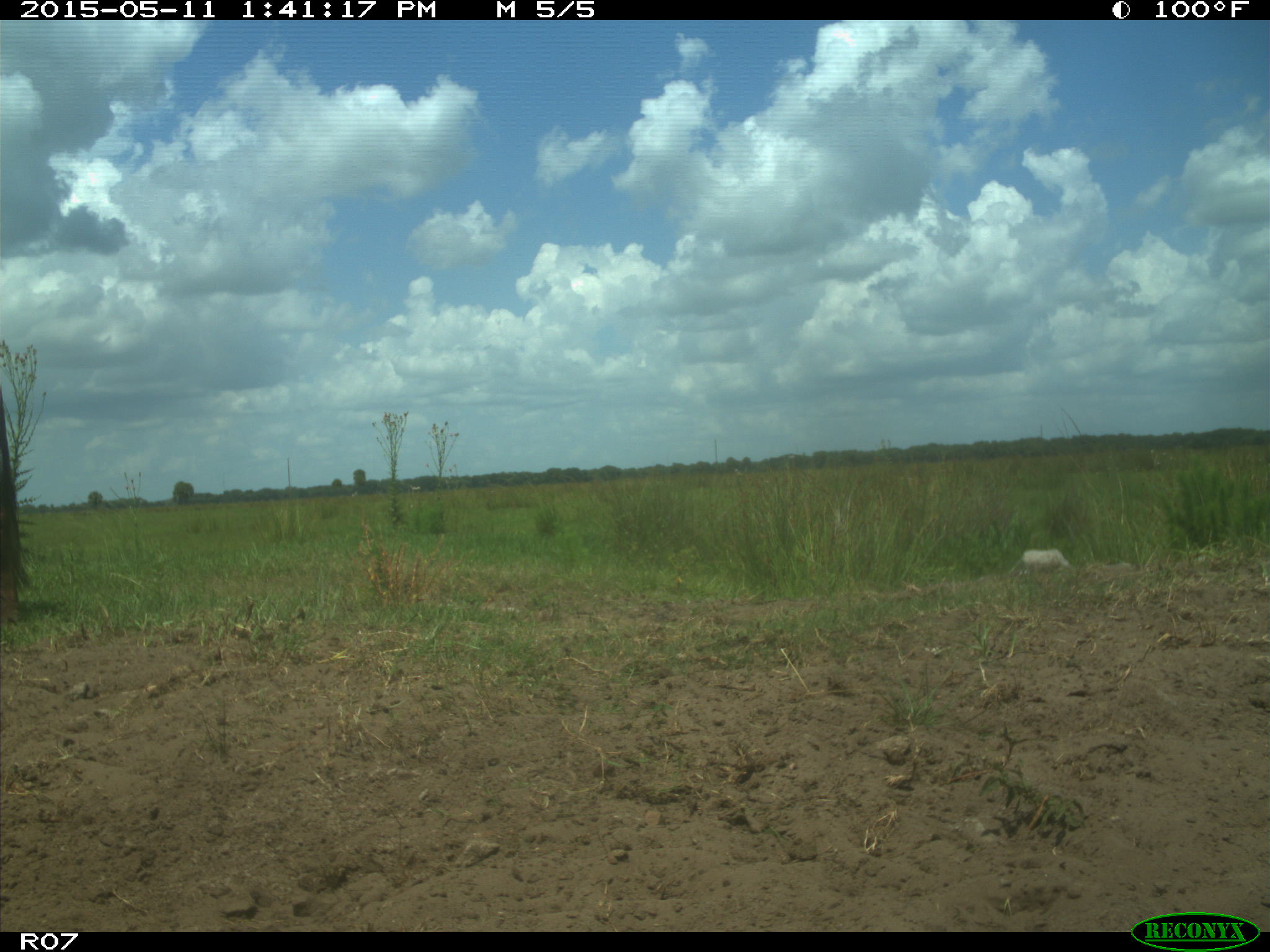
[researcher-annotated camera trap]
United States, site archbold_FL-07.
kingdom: Animalia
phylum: Chordata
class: Mammalia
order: Artiodactyla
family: Bovidae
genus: Bos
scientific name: Bos taurus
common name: domestic cow